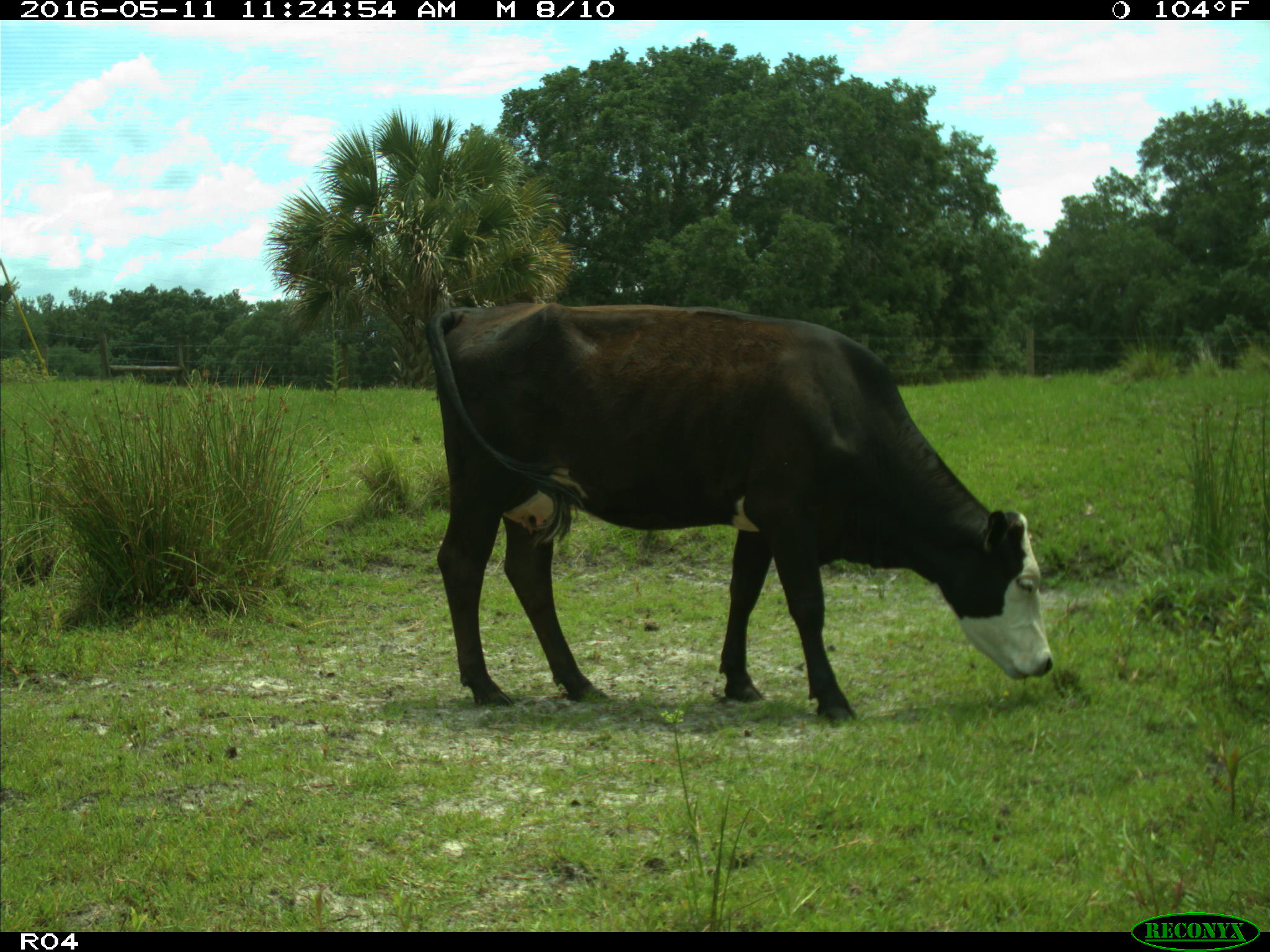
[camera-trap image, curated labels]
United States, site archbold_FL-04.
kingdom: Animalia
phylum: Chordata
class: Mammalia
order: Artiodactyla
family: Bovidae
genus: Bos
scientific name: Bos taurus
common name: domestic cow